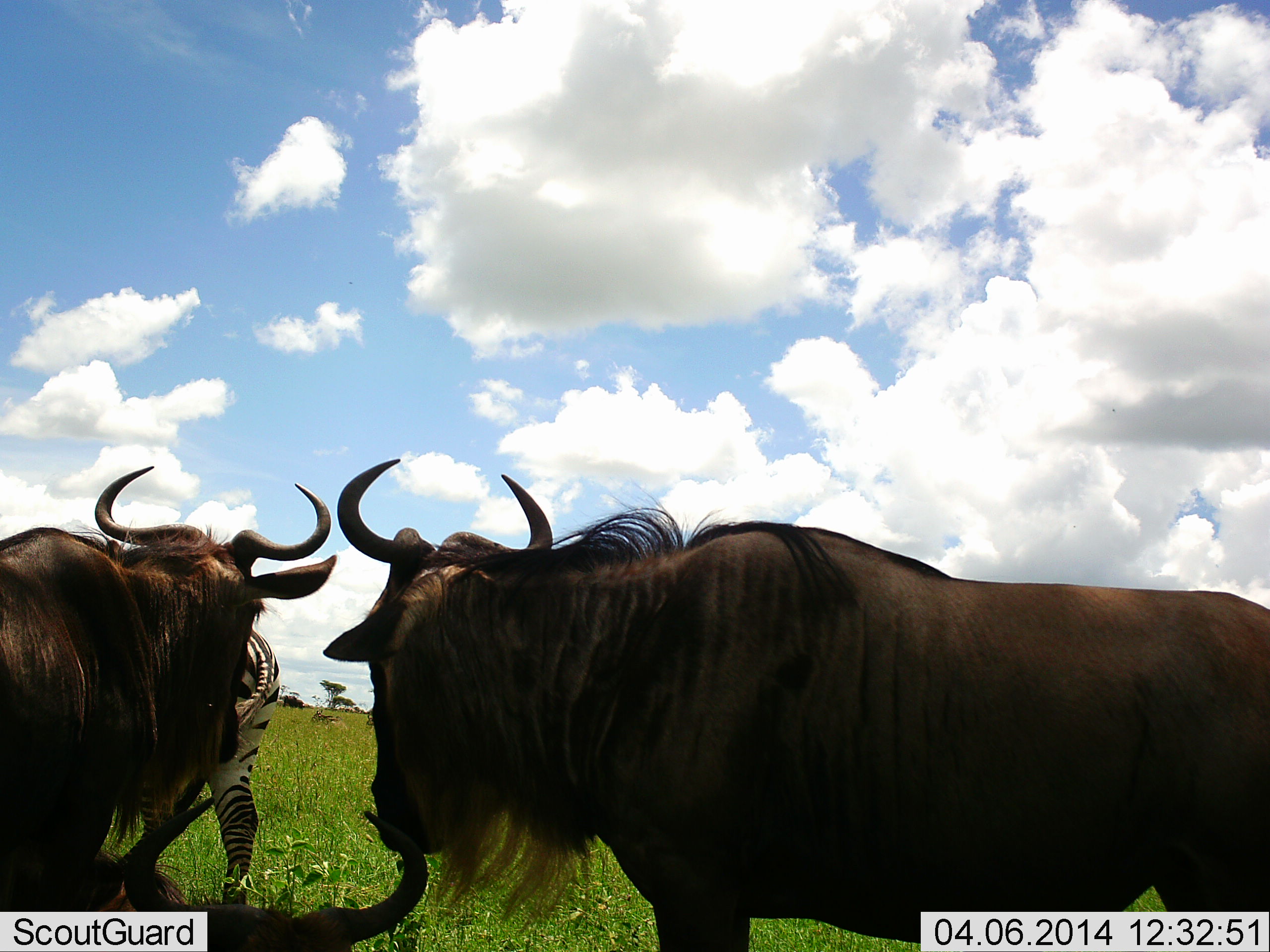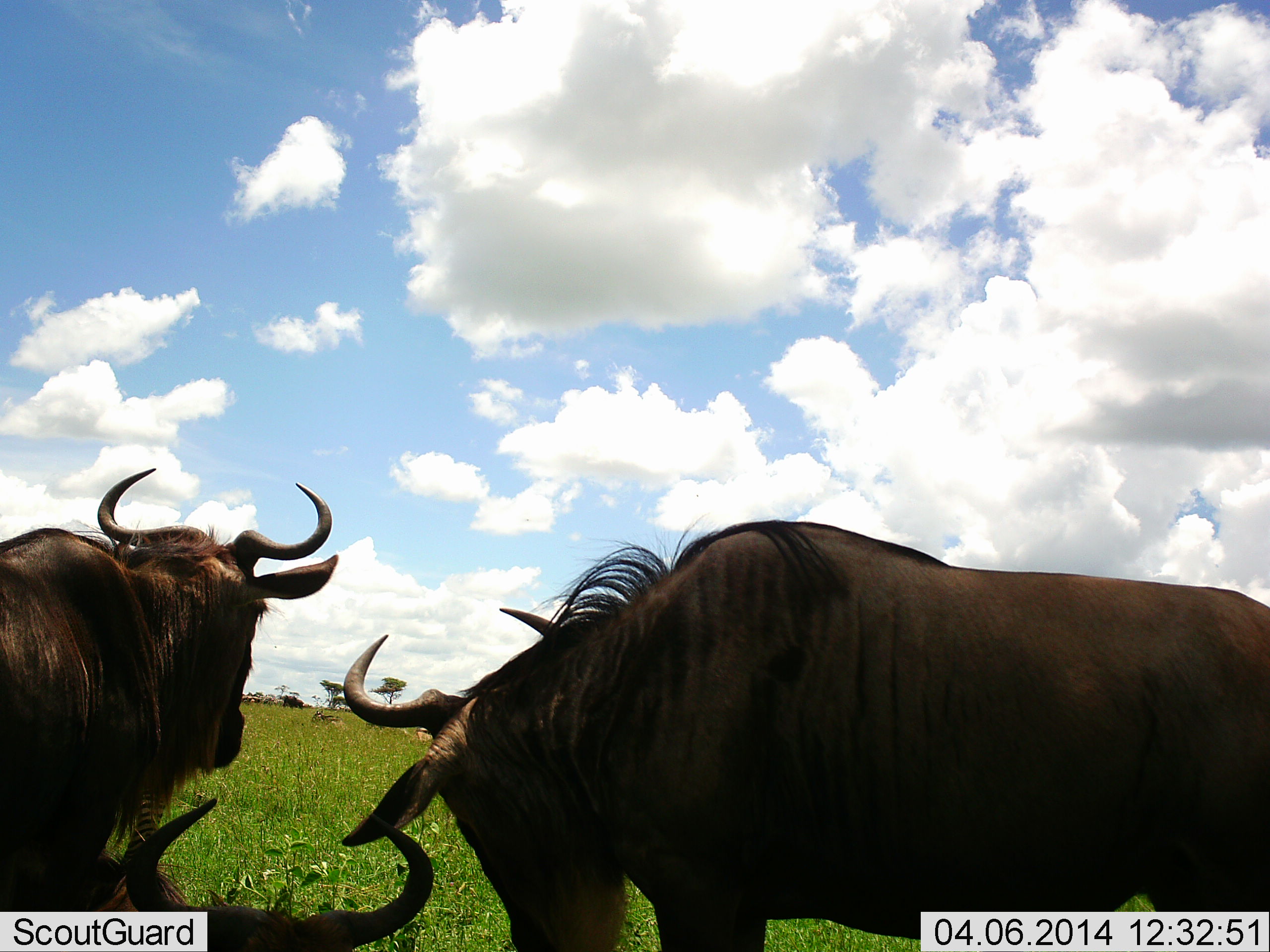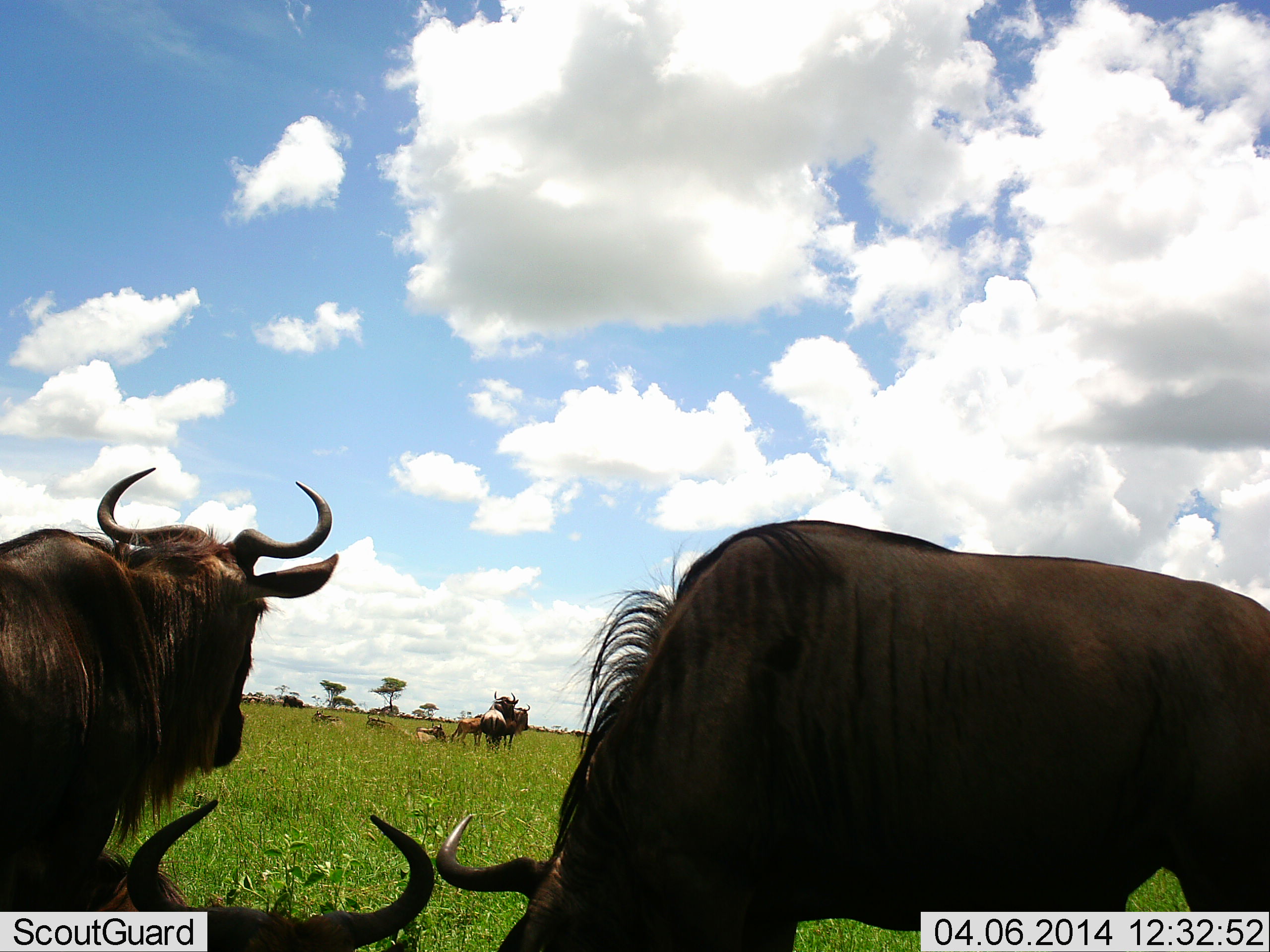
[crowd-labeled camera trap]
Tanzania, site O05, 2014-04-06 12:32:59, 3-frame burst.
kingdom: Animalia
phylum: Chordata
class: Mammalia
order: Artiodactyla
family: Bovidae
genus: Connochaetes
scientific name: Connochaetes taurinus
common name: blue wildebeest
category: wildebeest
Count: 4.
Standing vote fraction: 94%.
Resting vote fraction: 75%.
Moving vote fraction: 6%.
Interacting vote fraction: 6%.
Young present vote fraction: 6%.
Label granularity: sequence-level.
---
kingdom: Animalia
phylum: Chordata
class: Mammalia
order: Perissodactyla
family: Equidae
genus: Equus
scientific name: Equus quagga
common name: plains zebra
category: zebra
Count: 1.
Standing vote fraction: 9%.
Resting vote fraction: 0%.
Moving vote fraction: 91%.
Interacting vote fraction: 0%.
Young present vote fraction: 0%.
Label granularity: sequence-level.